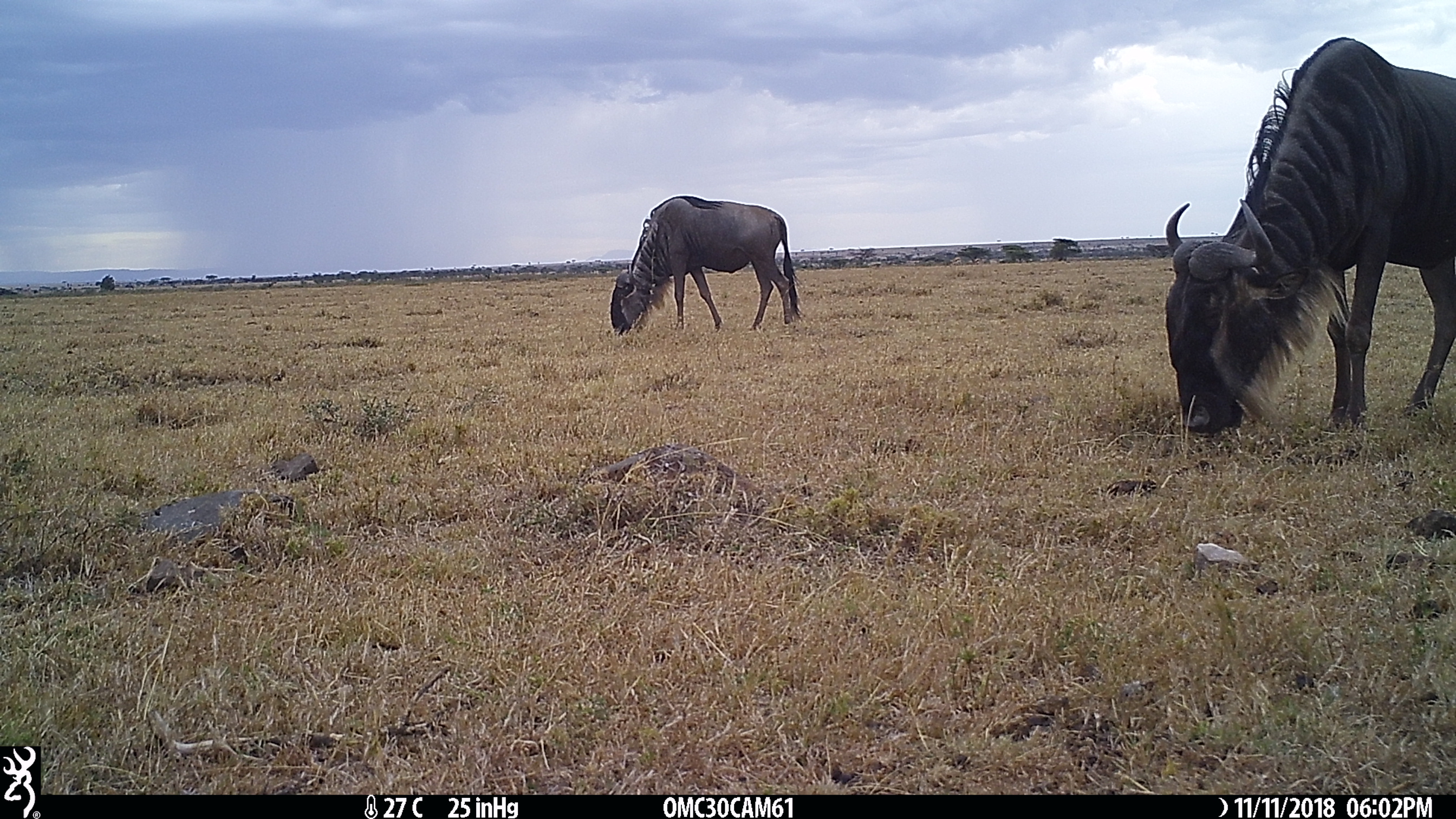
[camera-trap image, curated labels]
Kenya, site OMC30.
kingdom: Animalia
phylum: Chordata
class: Mammalia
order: Artiodactyla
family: Bovidae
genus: Connochaetes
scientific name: Connochaetes taurinus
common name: blue wildebeest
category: wildebeest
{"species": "wildebeest (blue wildebeest) (Connochaetes taurinus)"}